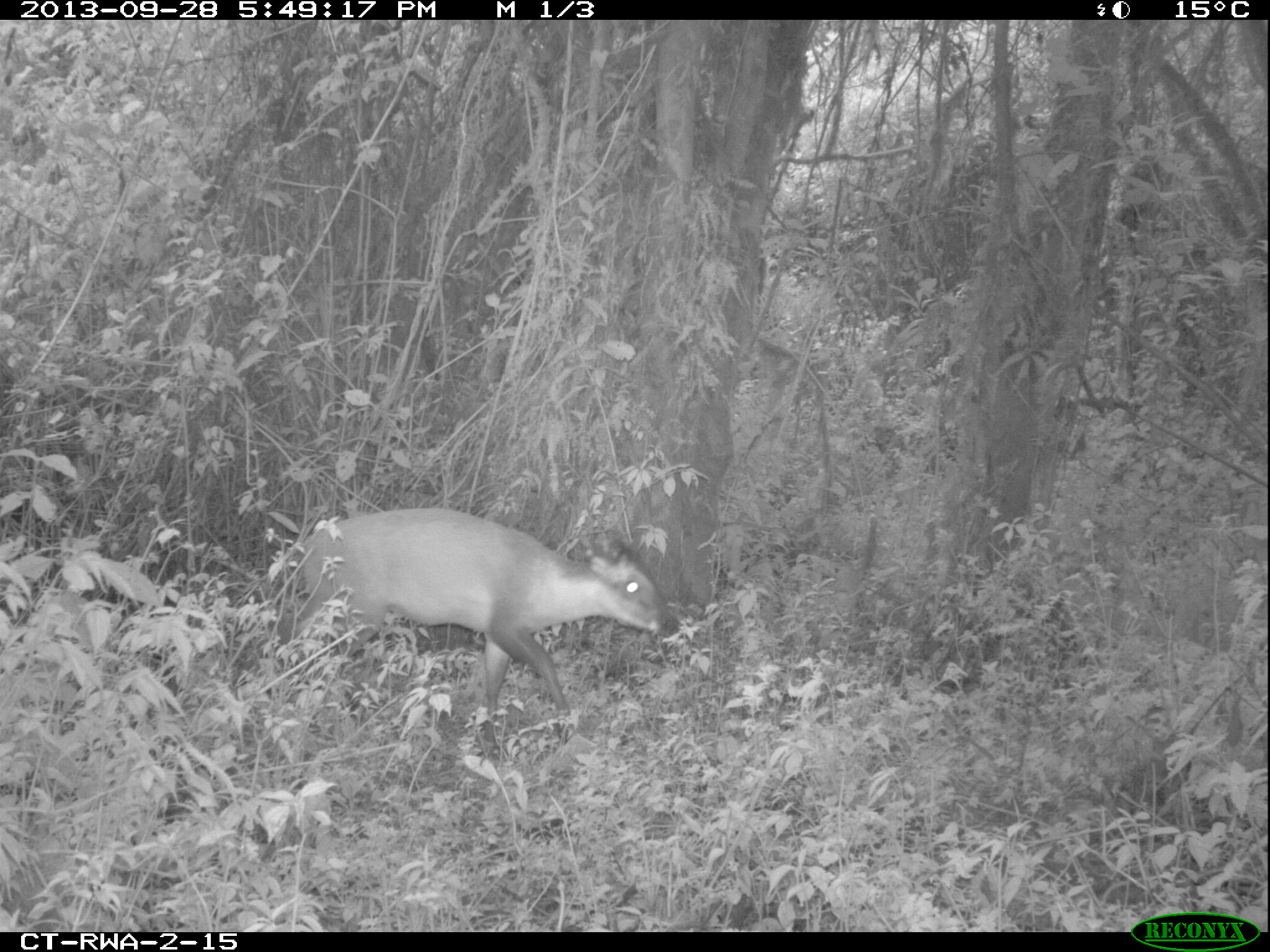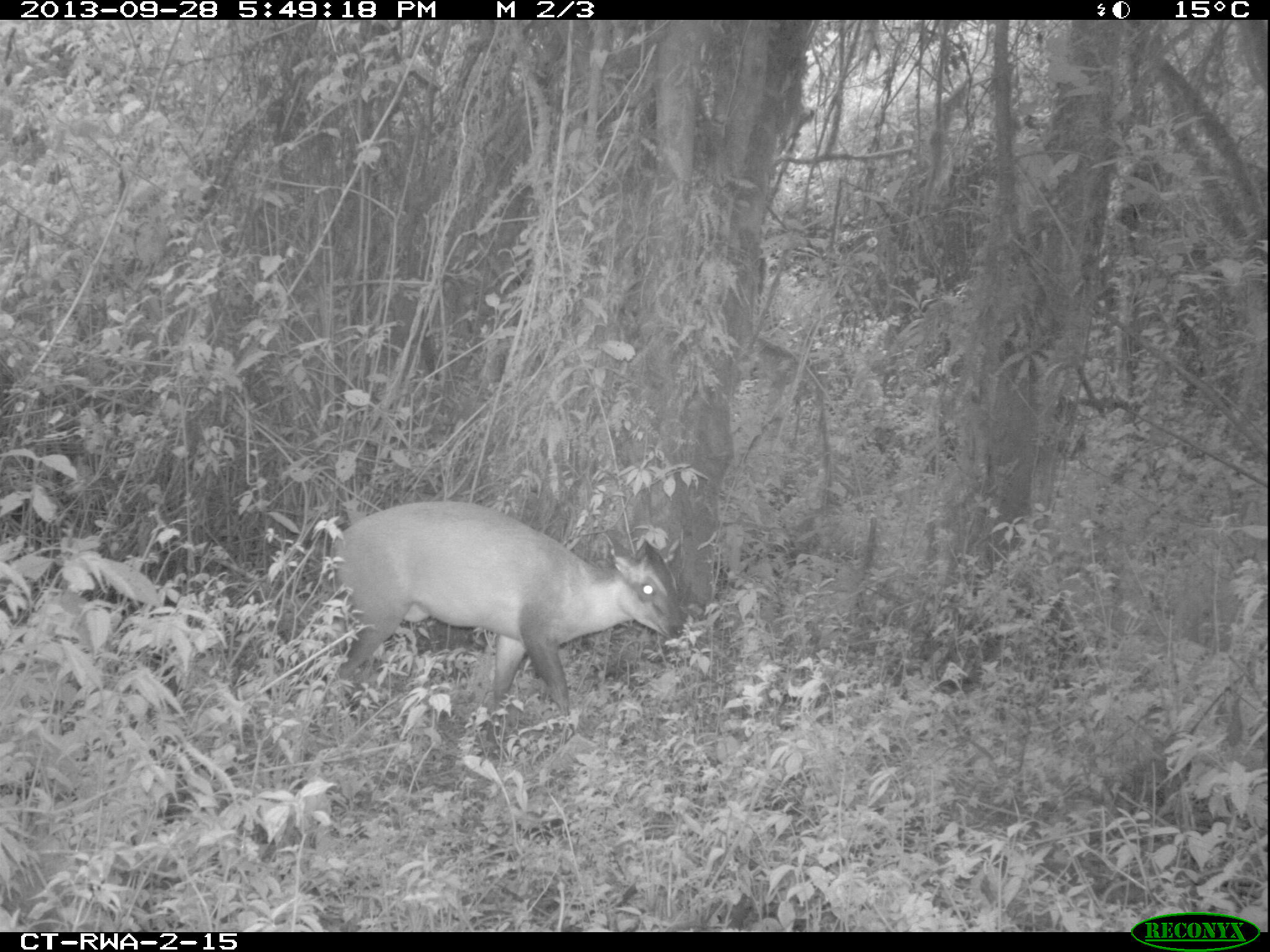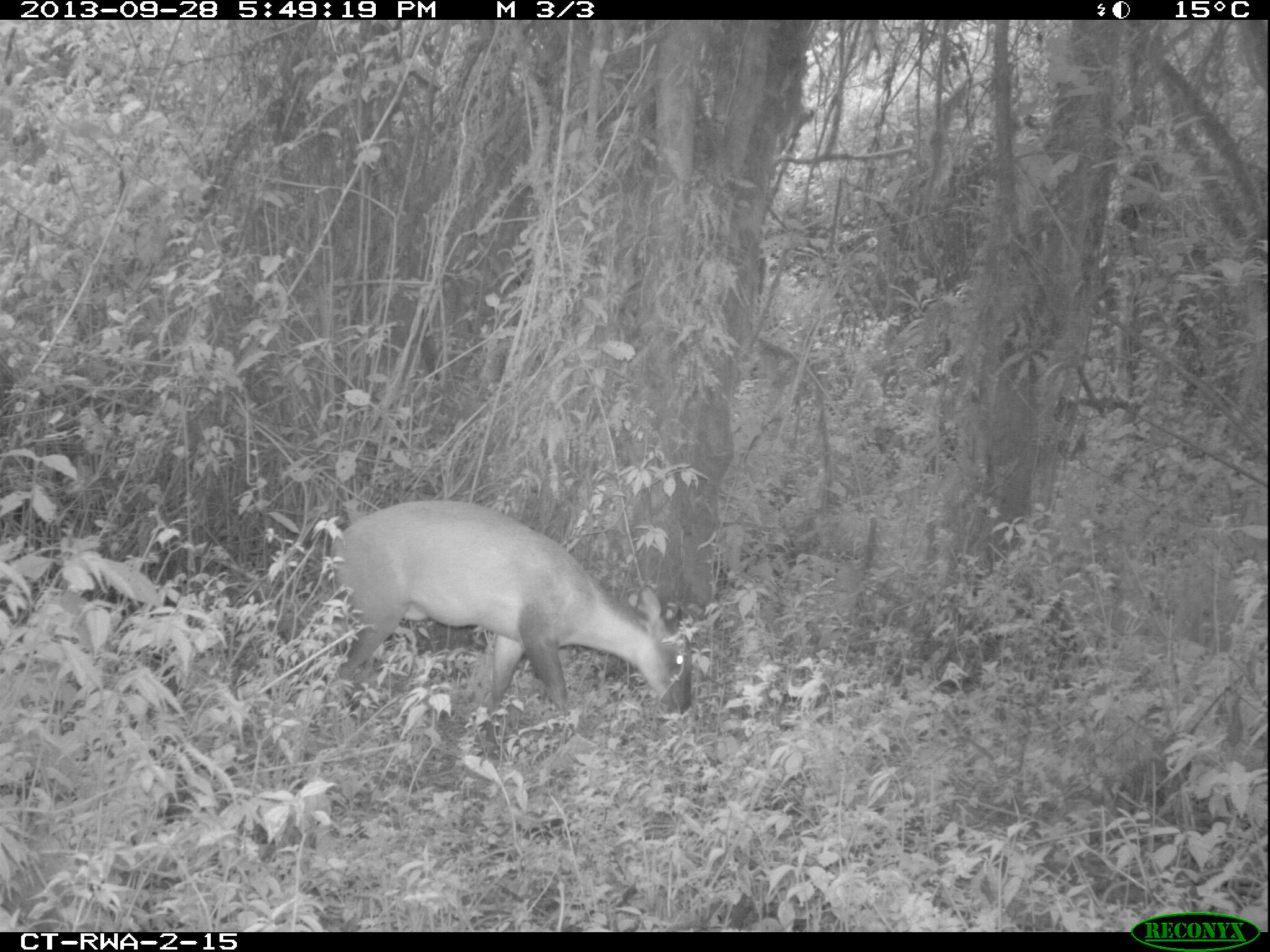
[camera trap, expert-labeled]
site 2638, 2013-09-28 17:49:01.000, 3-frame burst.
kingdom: Animalia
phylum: Chordata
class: Mammalia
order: Artiodactyla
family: Bovidae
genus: Cephalophus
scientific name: Cephalophus nigrifrons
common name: black-fronted duiker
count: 1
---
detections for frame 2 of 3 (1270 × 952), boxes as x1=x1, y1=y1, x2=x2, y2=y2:
cephalophus nigrifrons: x1=321, y1=498, x2=687, y2=740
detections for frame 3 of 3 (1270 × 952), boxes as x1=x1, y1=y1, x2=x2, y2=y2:
cephalophus nigrifrons: x1=328, y1=498, x2=693, y2=744